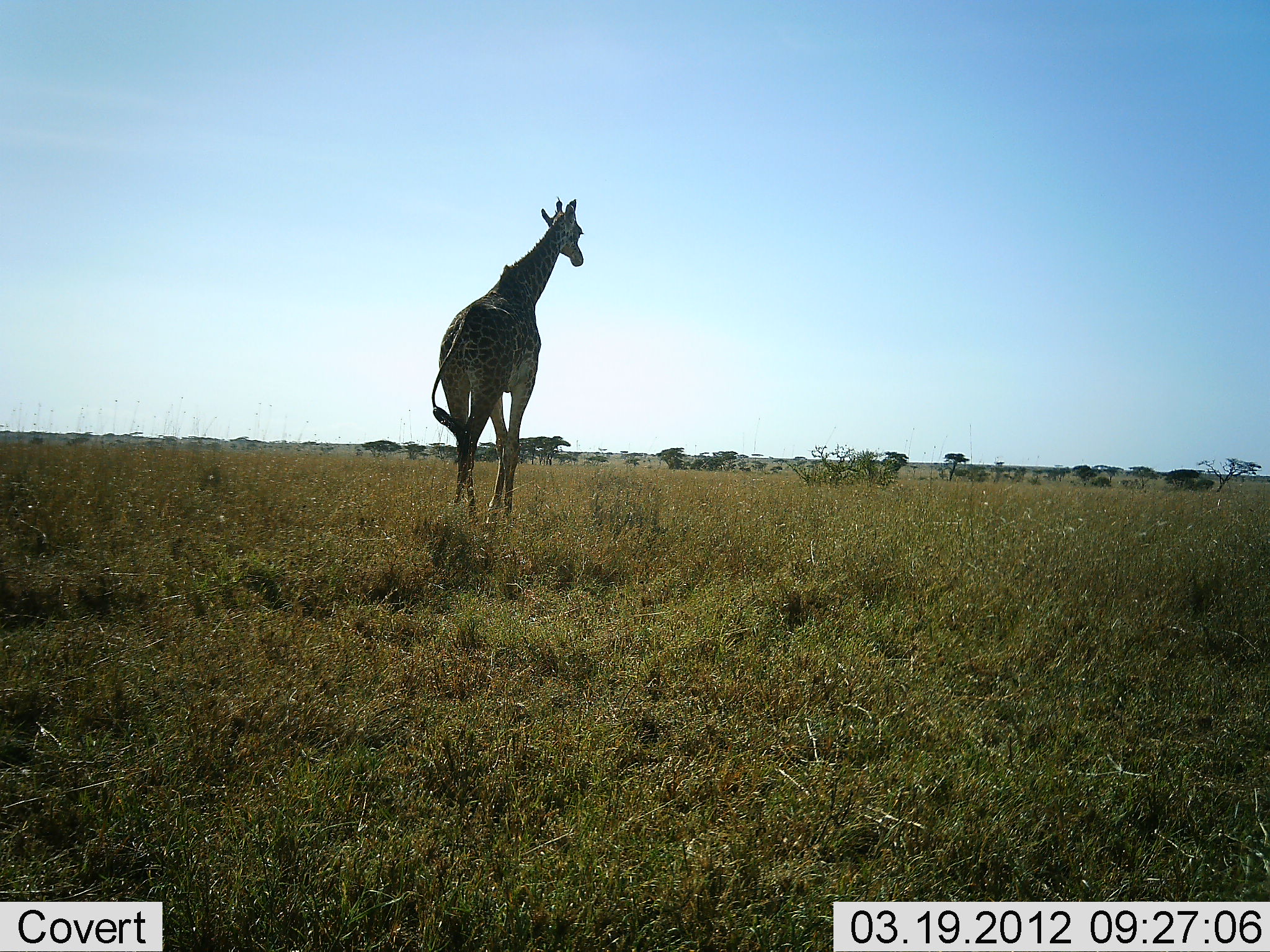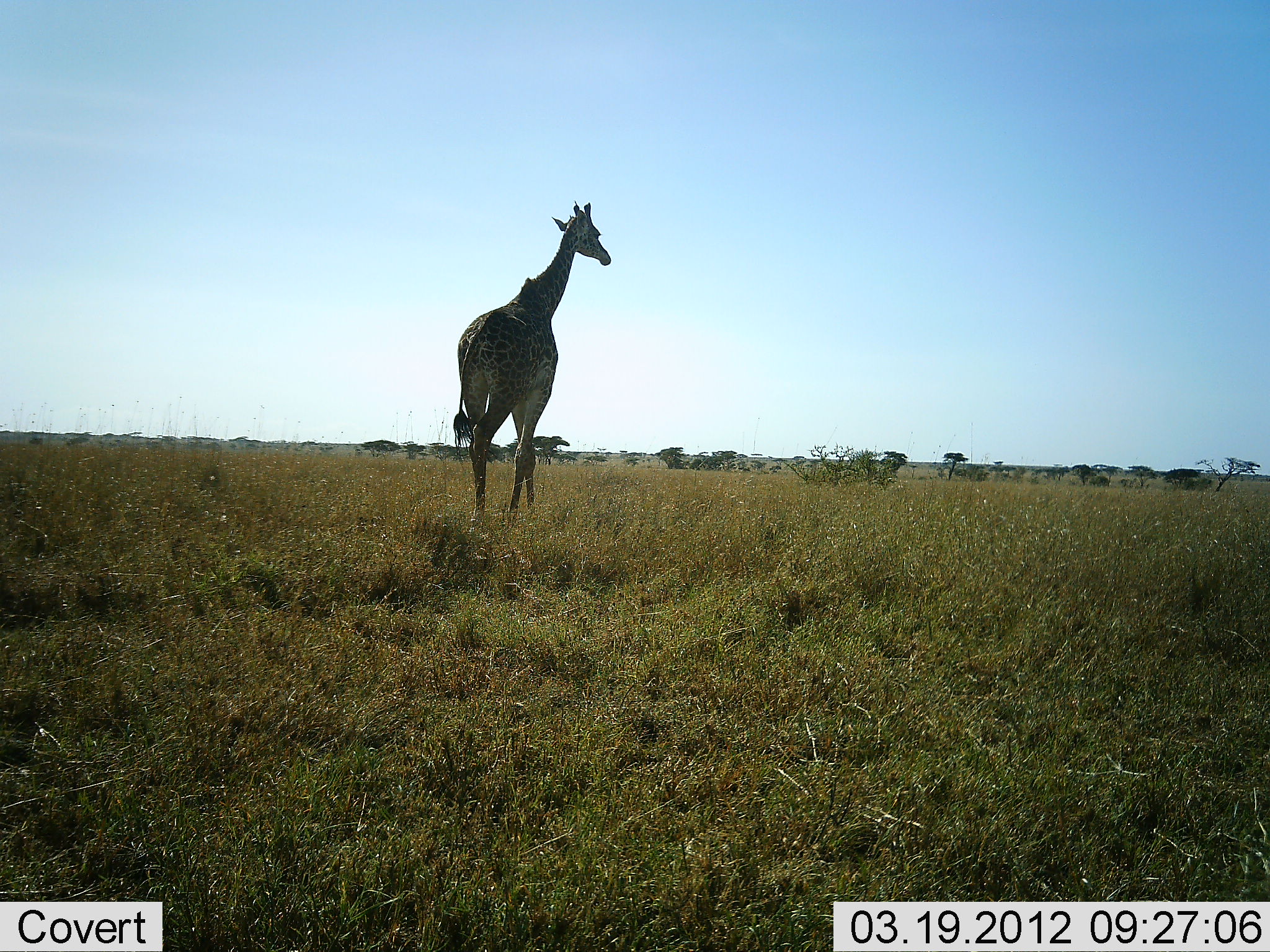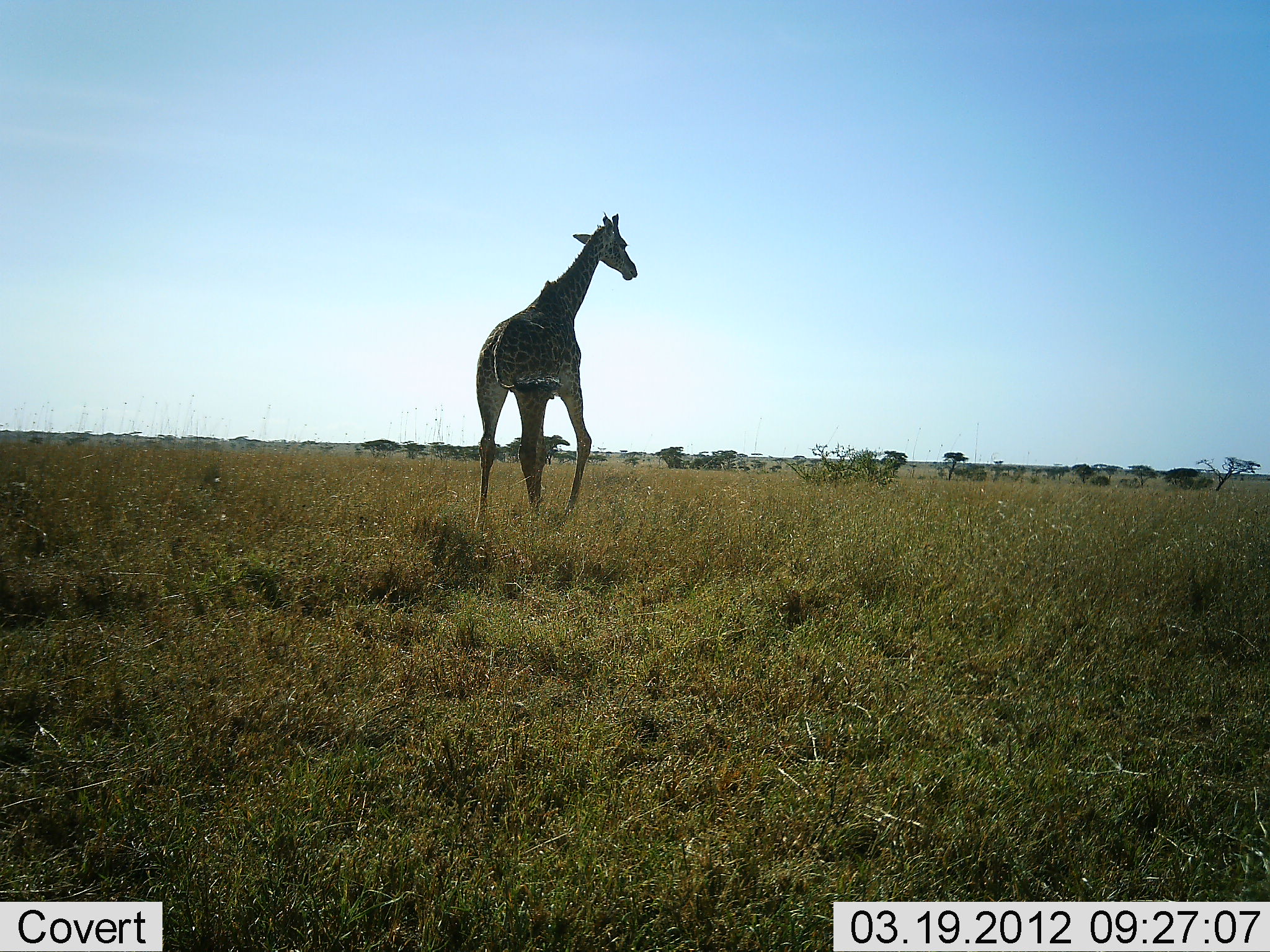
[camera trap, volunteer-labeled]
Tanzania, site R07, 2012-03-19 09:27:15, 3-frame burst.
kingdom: Animalia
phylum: Chordata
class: Mammalia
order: Artiodactyla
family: Giraffidae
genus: Giraffa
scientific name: Giraffa camelopardalis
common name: giraffe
Giraffe (Giraffa camelopardalis), count 1. Behavior (volunteer vote fractions): standing 6%, resting 0%, moving 97%, interacting 0%. Young present (vote fraction): 0%. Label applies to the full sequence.